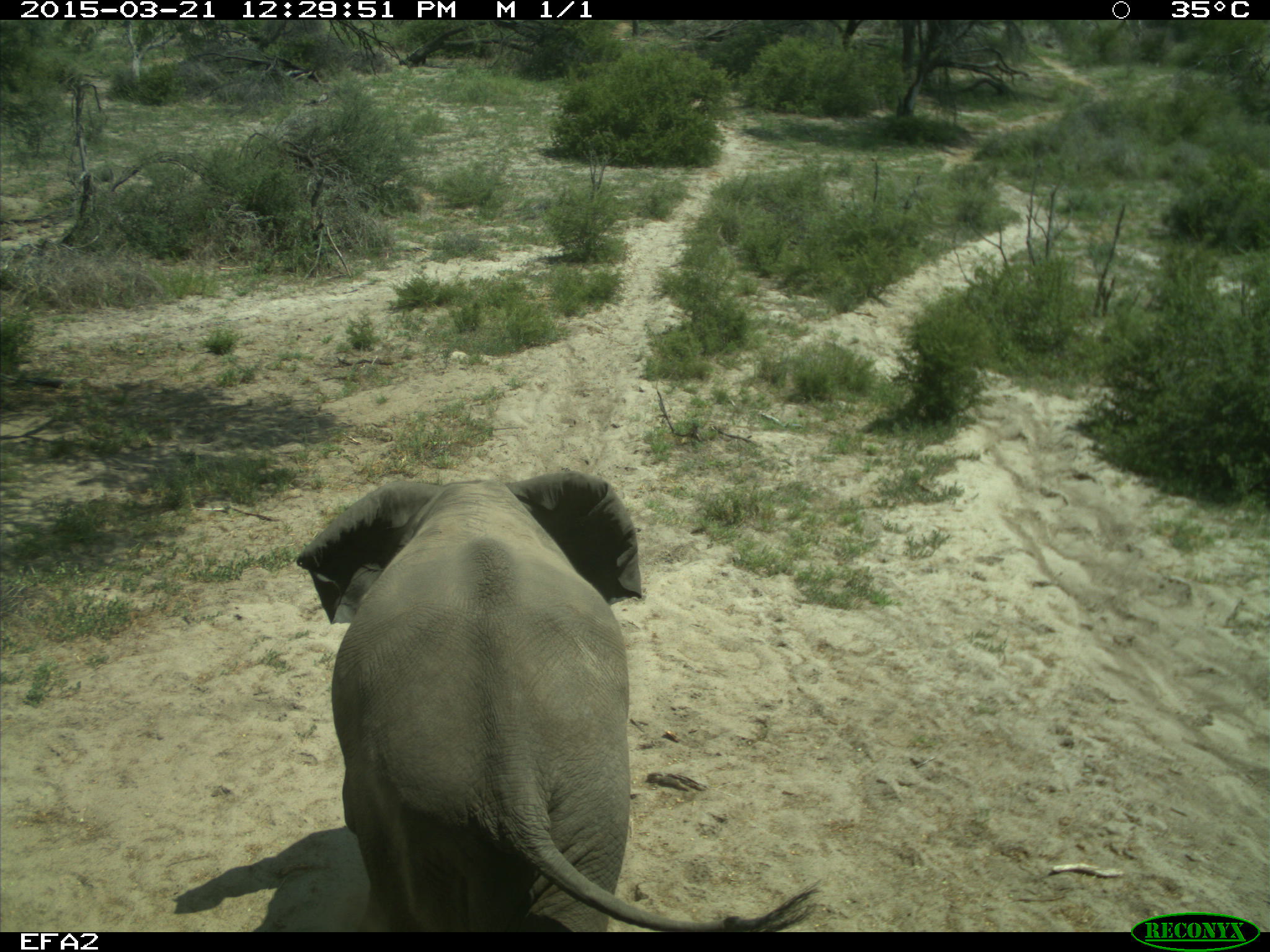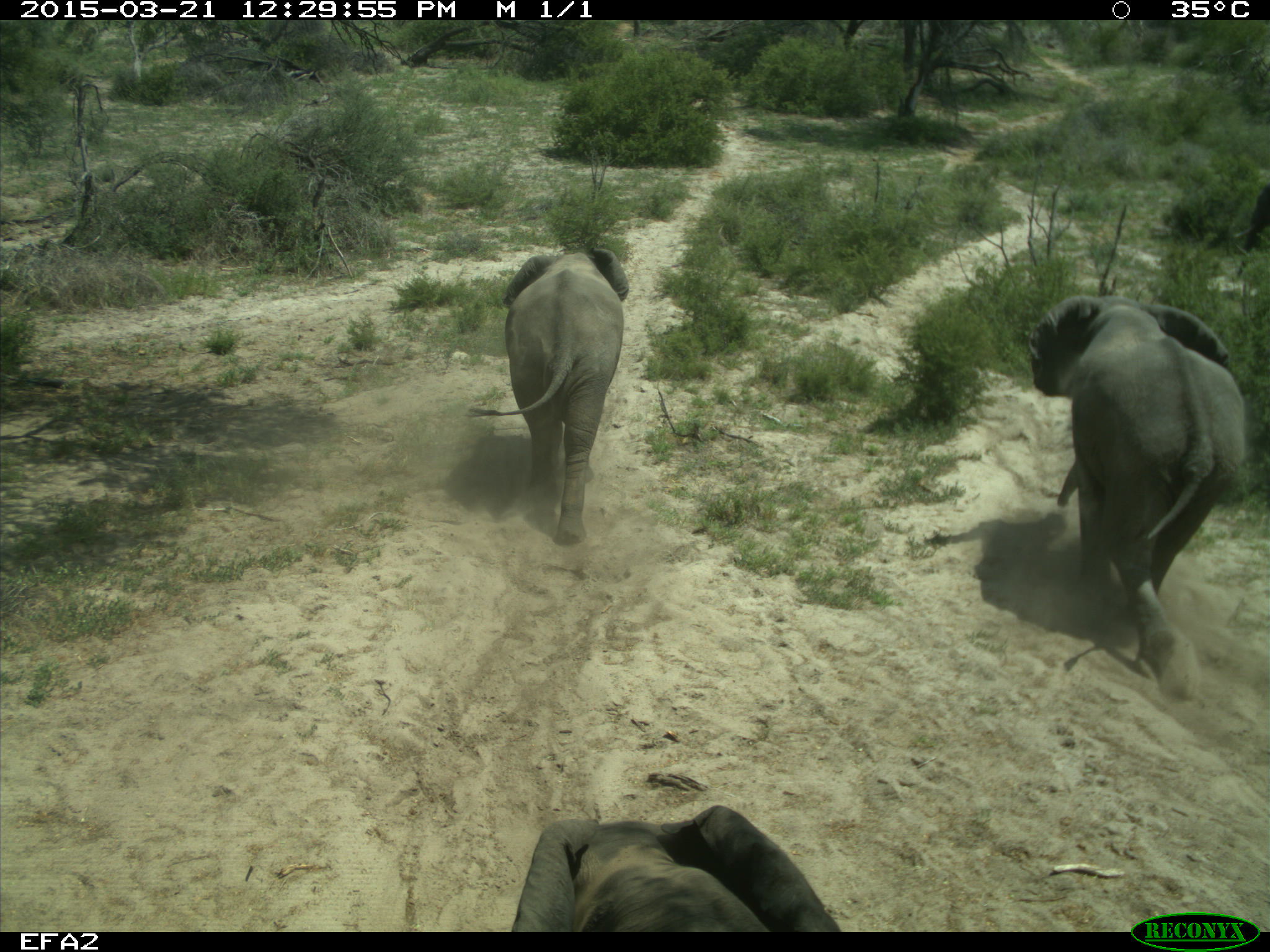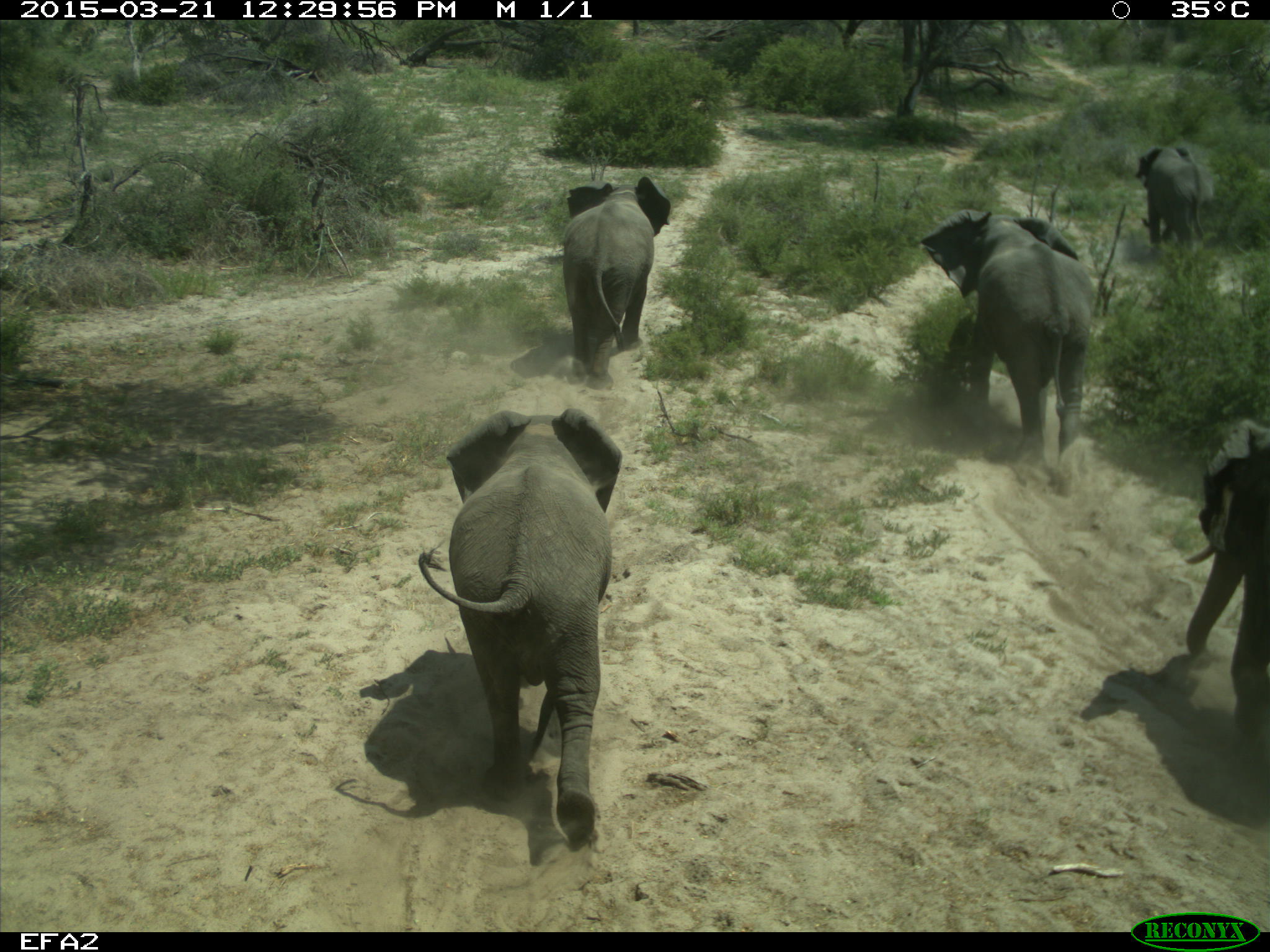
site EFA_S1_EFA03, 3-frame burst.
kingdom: Animalia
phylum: Chordata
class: Mammalia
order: Proboscidea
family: Elephantidae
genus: Loxodonta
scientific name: Loxodonta africana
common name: african bush elephant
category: elephant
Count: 5.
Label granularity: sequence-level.